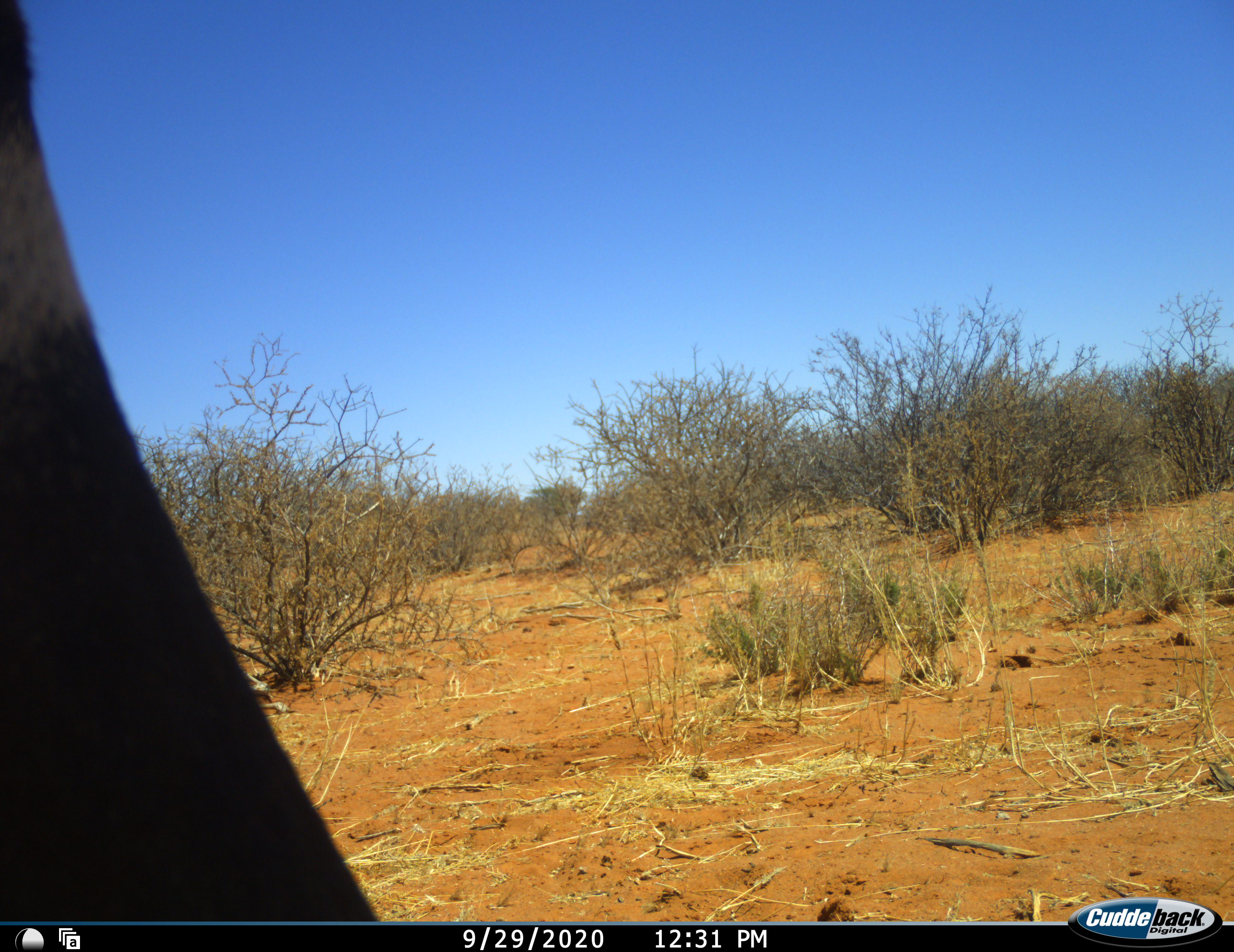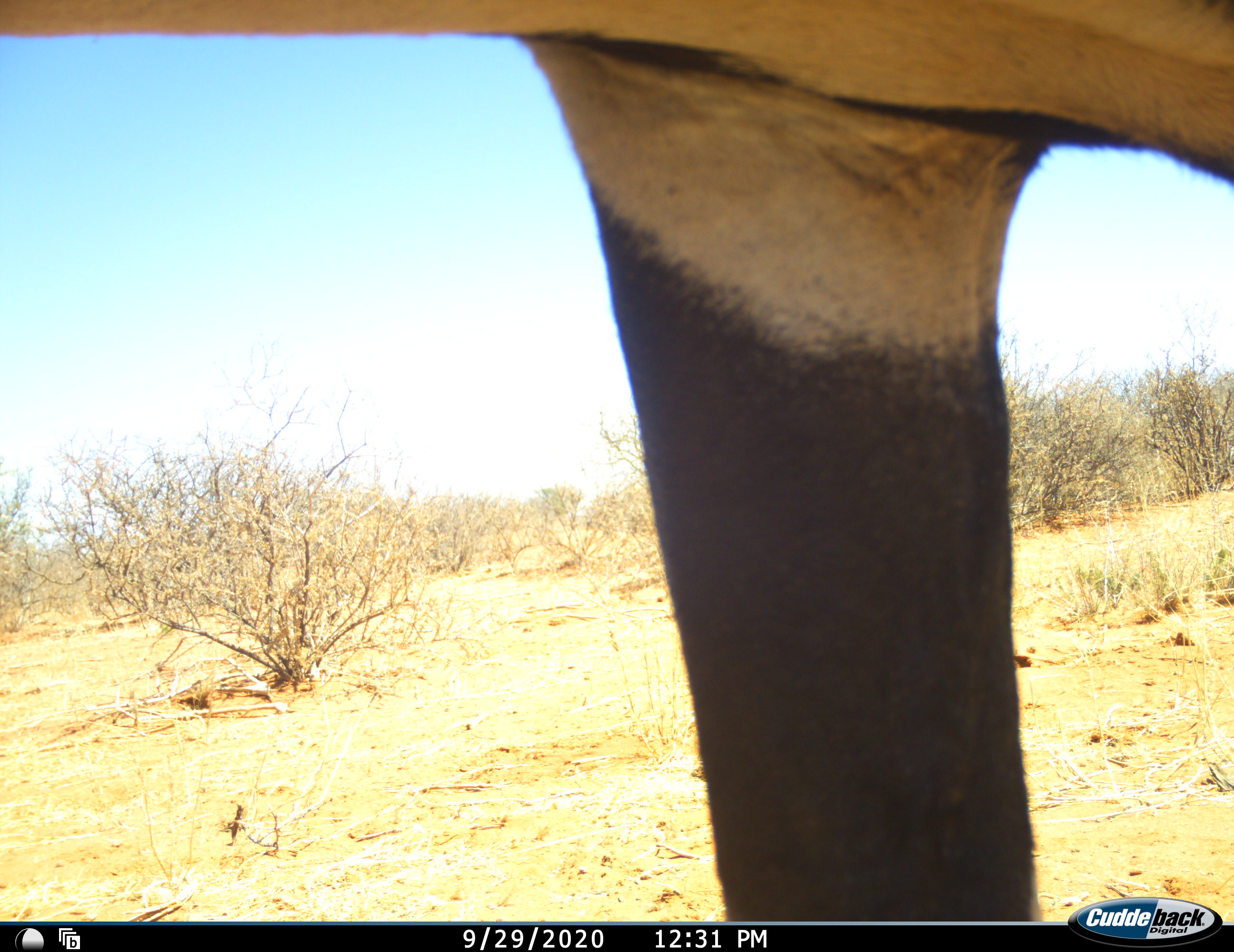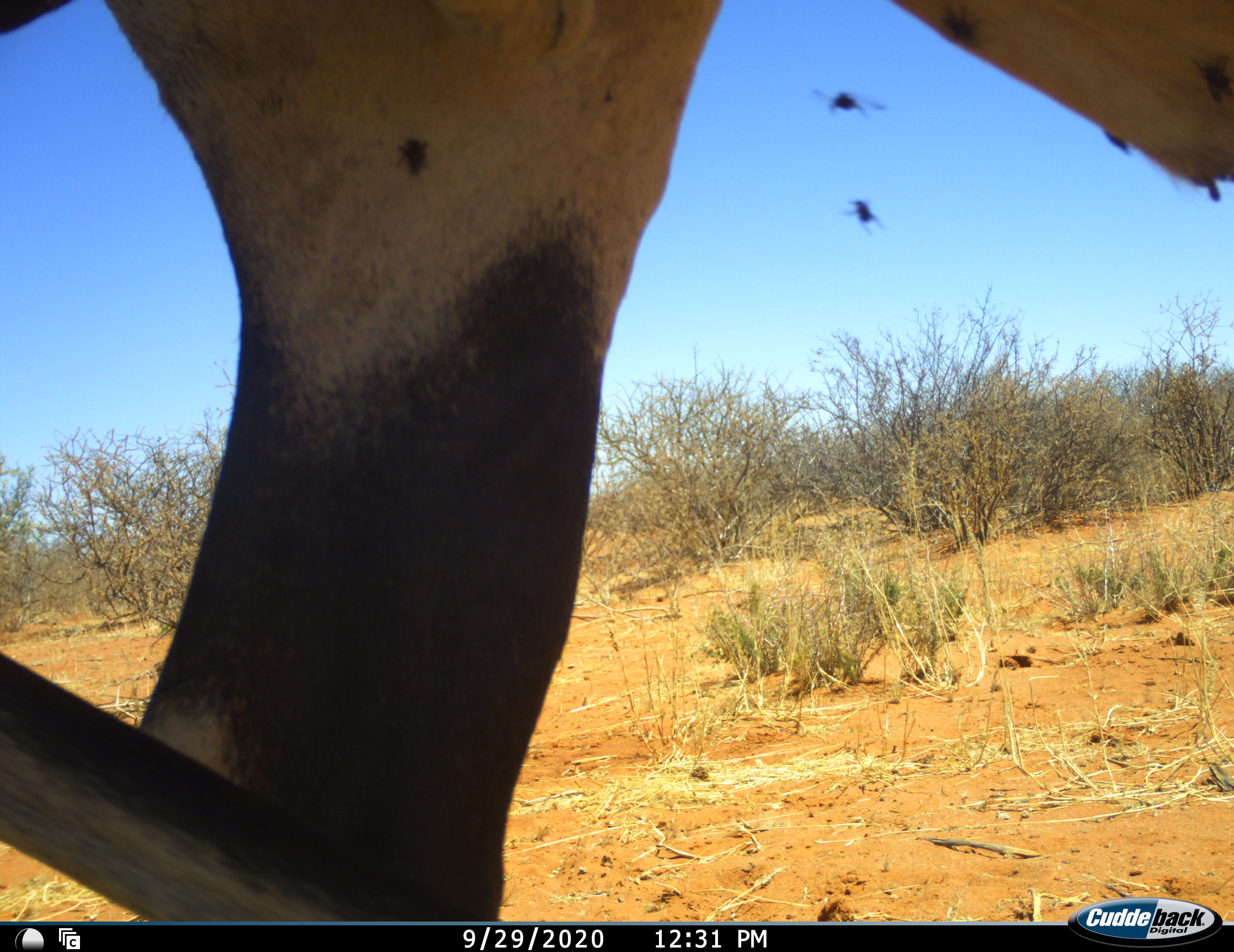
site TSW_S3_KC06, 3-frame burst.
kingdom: Animalia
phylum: Chordata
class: Mammalia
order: Artiodactyla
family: Bovidae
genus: Oryx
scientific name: Oryx gazella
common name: gemsbok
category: oryx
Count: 1.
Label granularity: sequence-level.